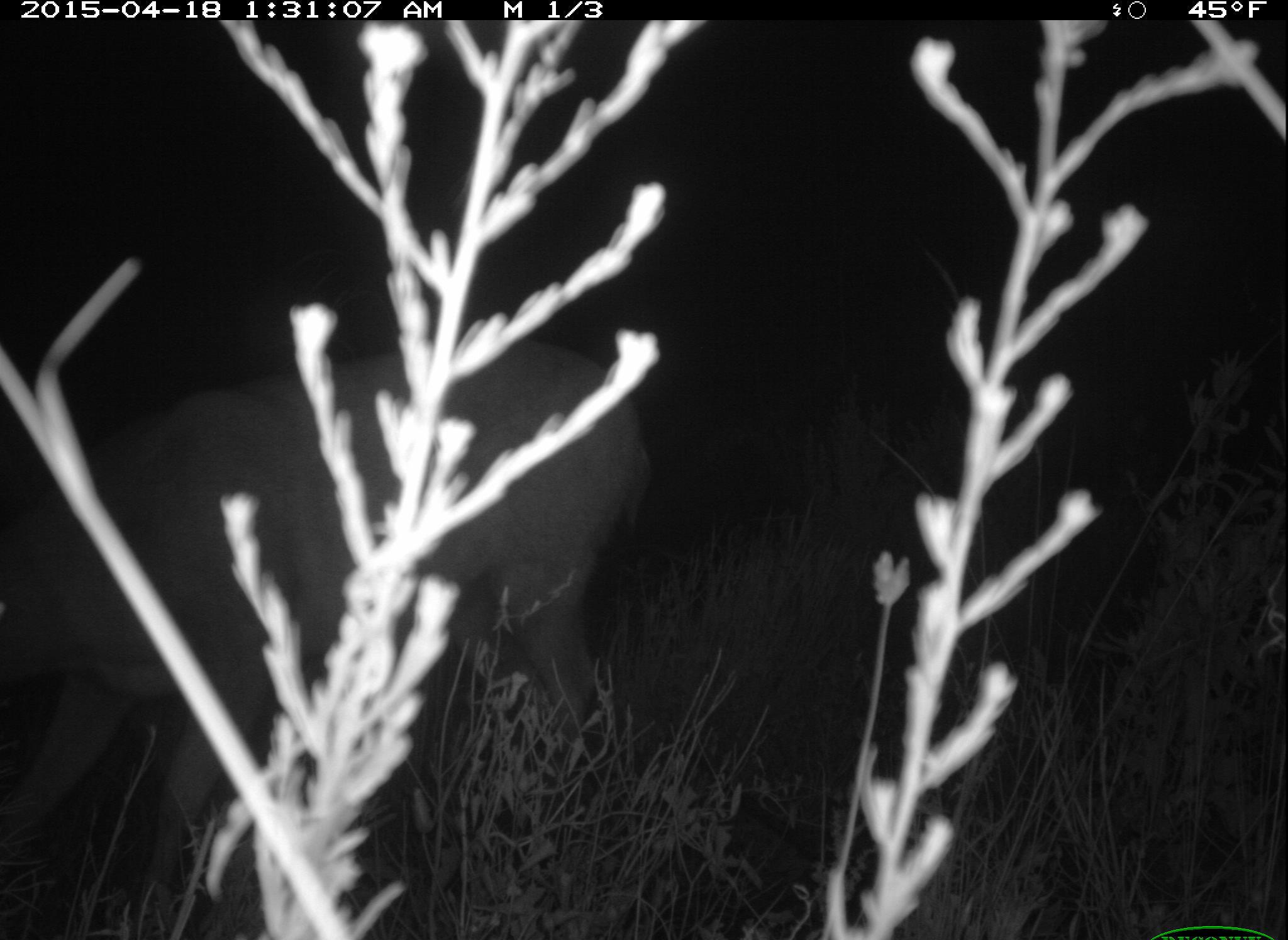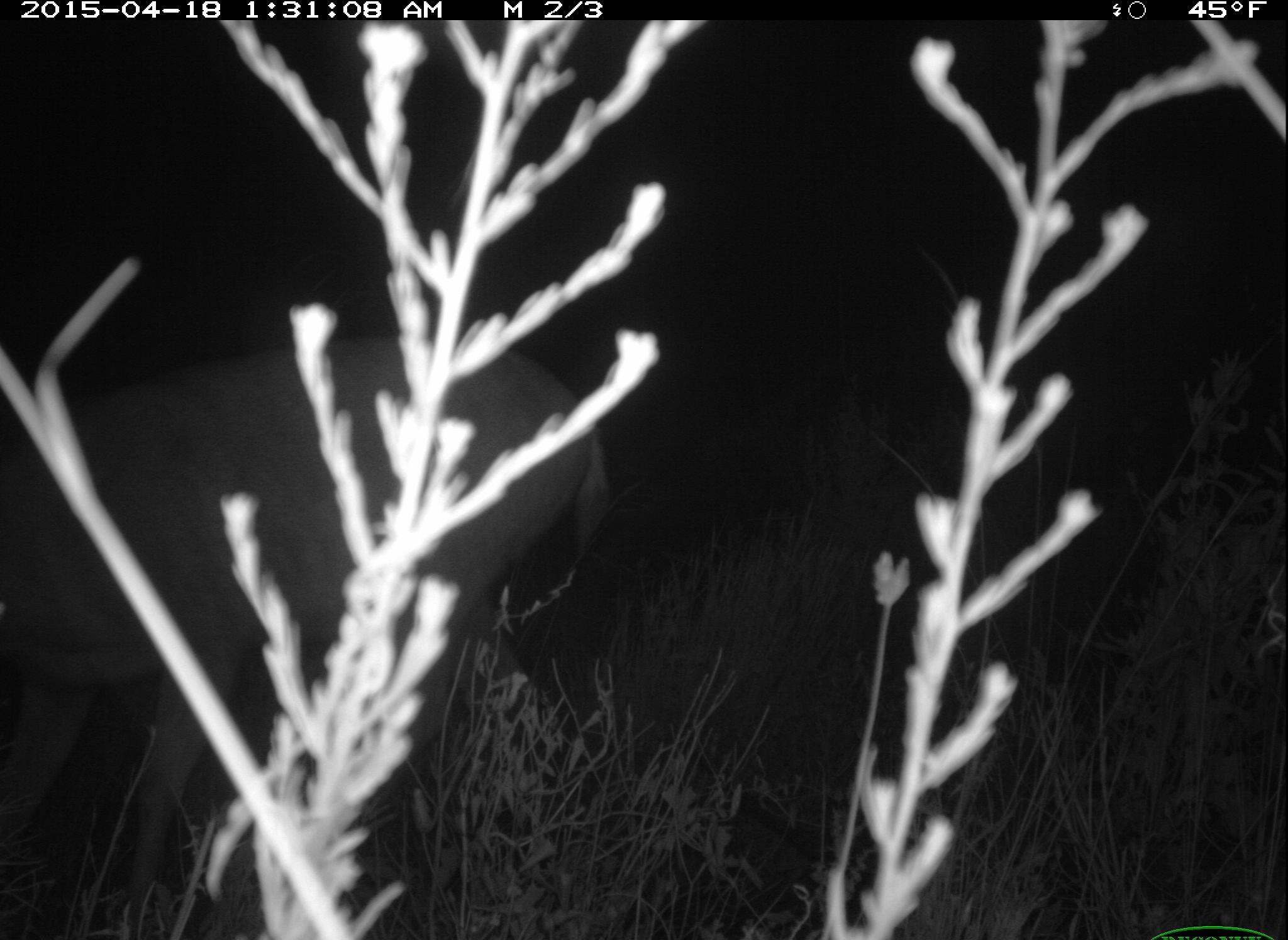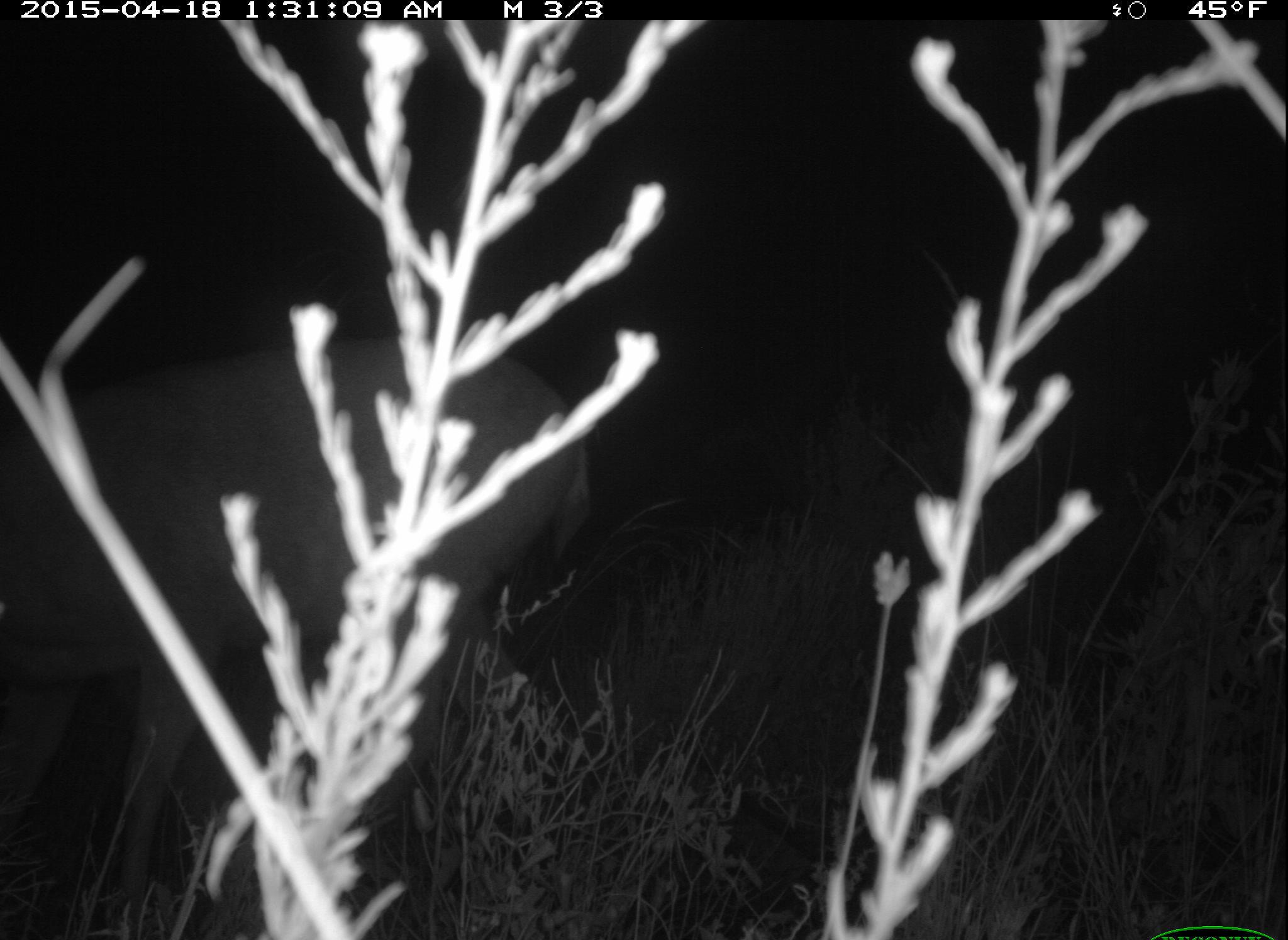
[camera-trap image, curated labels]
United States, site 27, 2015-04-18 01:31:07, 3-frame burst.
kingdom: Animalia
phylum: Chordata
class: Mammalia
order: Artiodactyla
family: Cervidae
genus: Odocoileus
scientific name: Odocoileus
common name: deer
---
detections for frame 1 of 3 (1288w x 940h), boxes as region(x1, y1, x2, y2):
deer: region(0, 330, 652, 918)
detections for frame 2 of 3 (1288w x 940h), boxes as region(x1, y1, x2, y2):
deer: region(2, 337, 615, 915)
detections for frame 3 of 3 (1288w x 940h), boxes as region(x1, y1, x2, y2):
deer: region(0, 335, 588, 917)